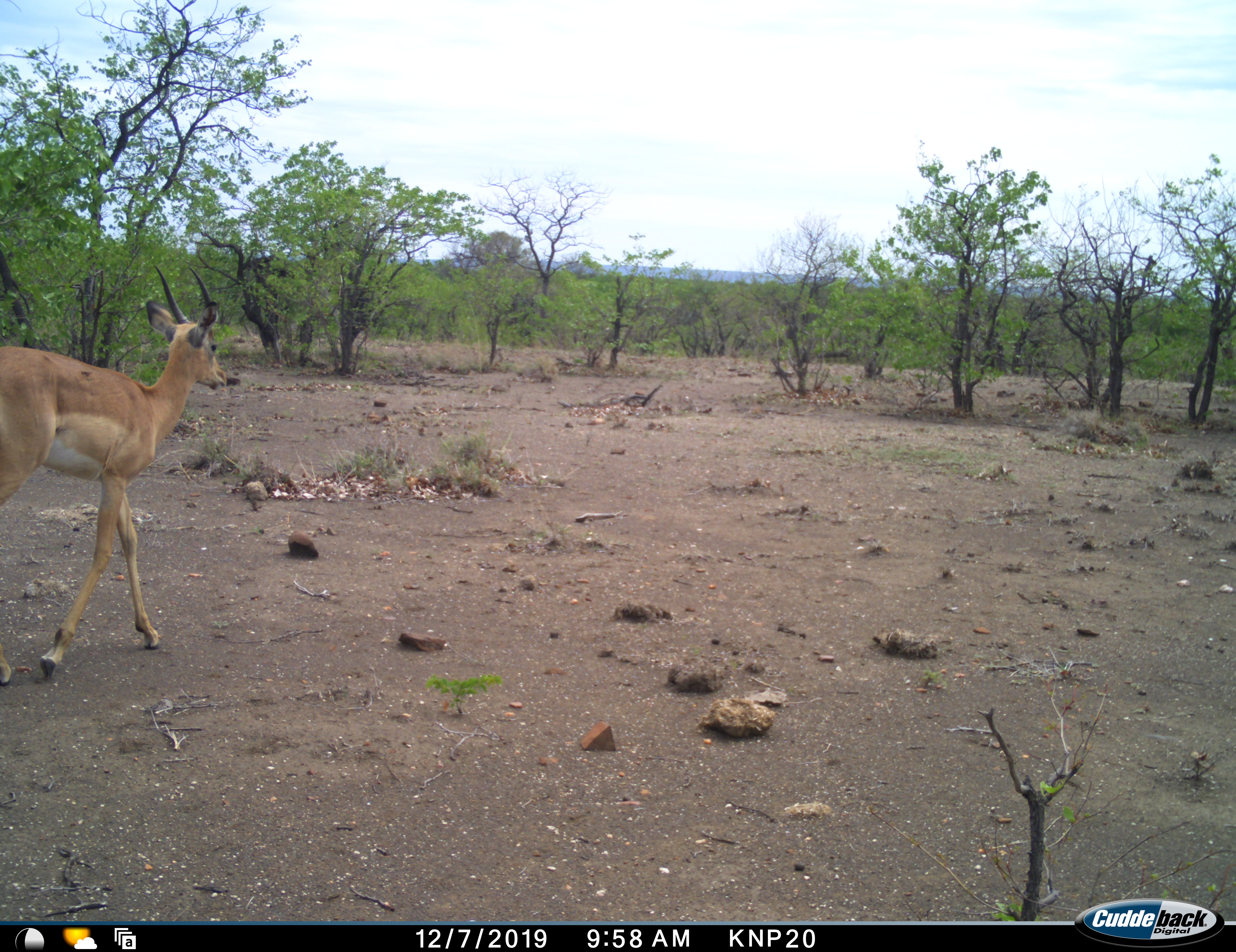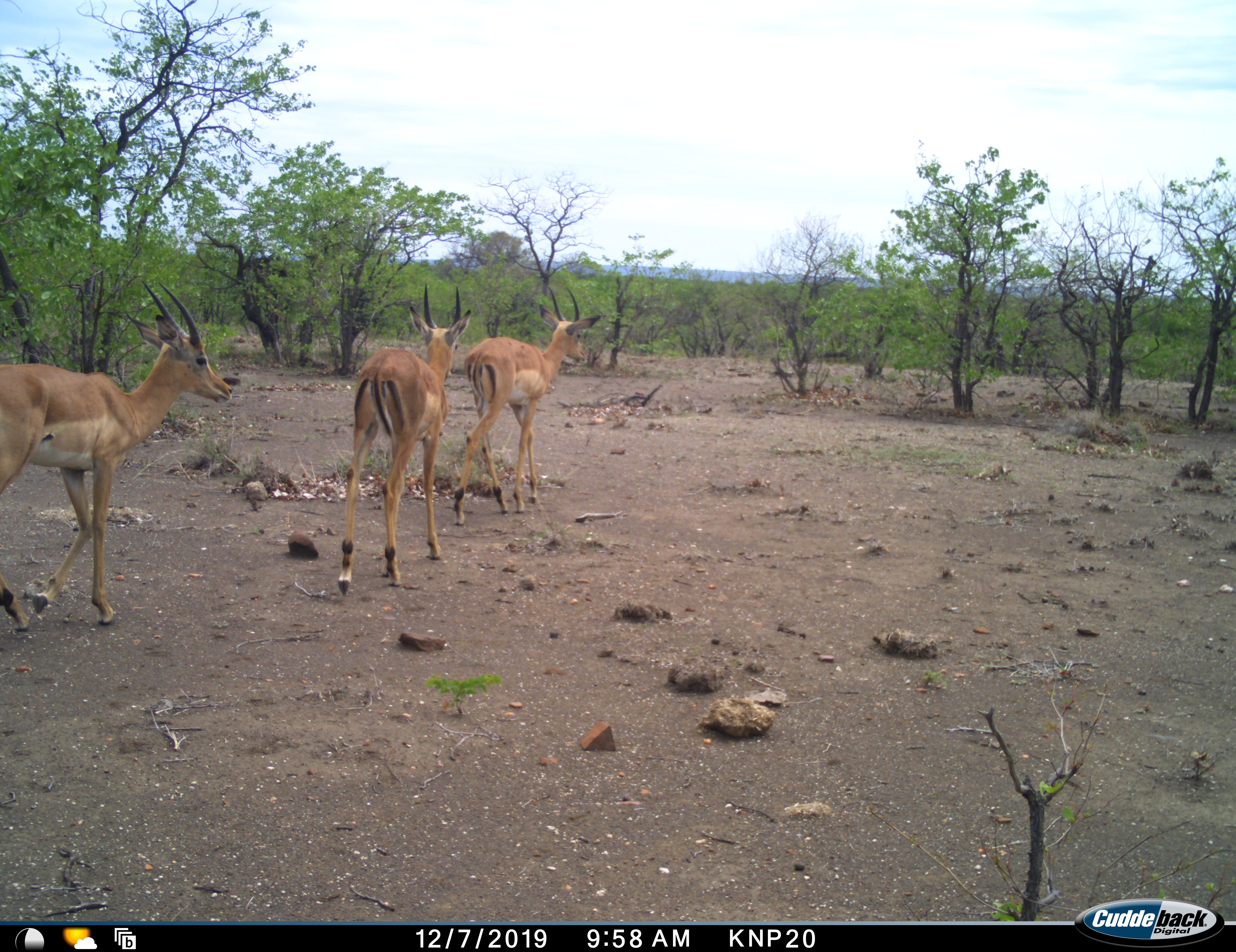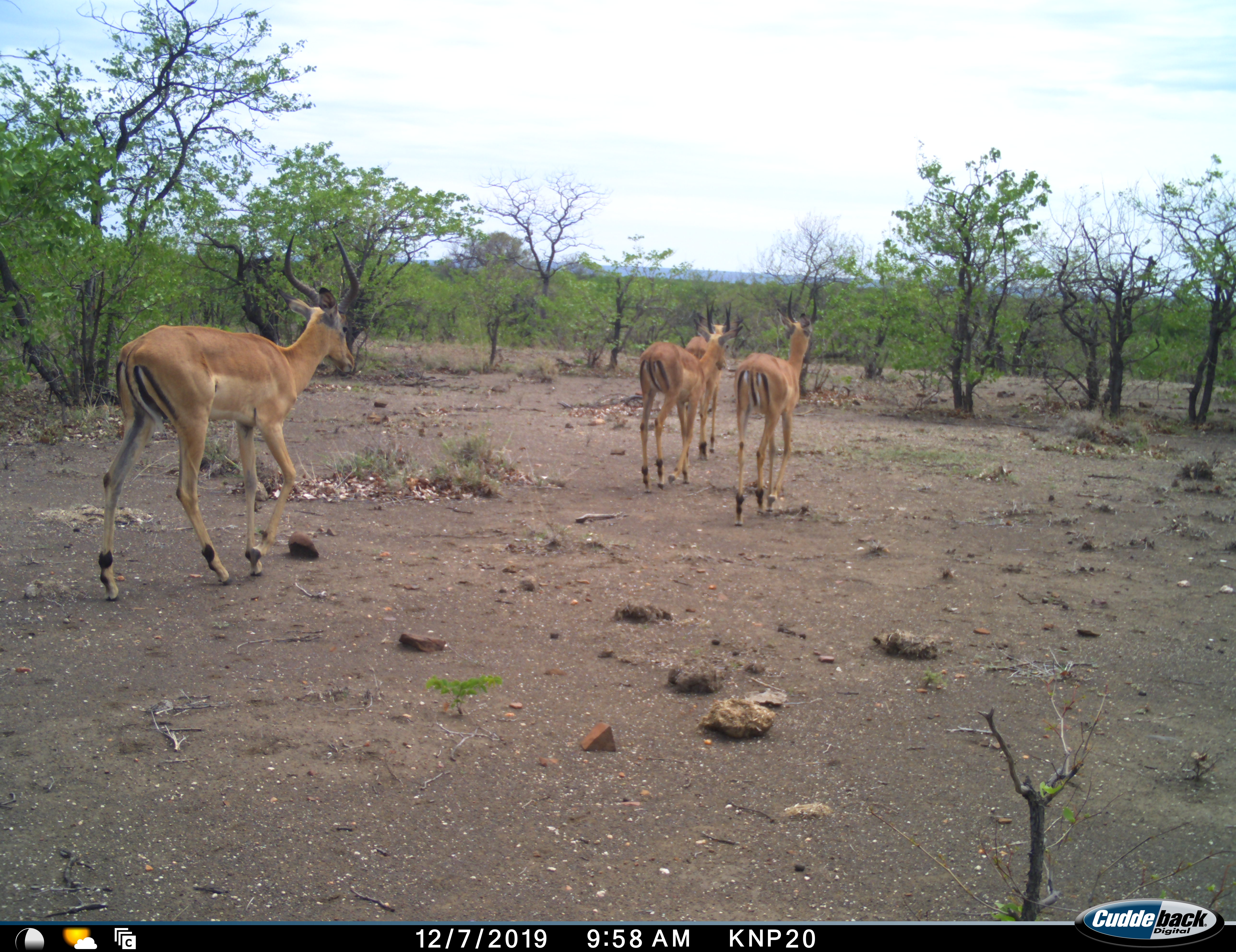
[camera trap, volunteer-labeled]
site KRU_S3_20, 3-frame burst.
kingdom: Animalia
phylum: Chordata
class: Mammalia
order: Artiodactyla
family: Bovidae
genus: Aepyceros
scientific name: Aepyceros melampus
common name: impala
Impala (Aepyceros melampus), count 4. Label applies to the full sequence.